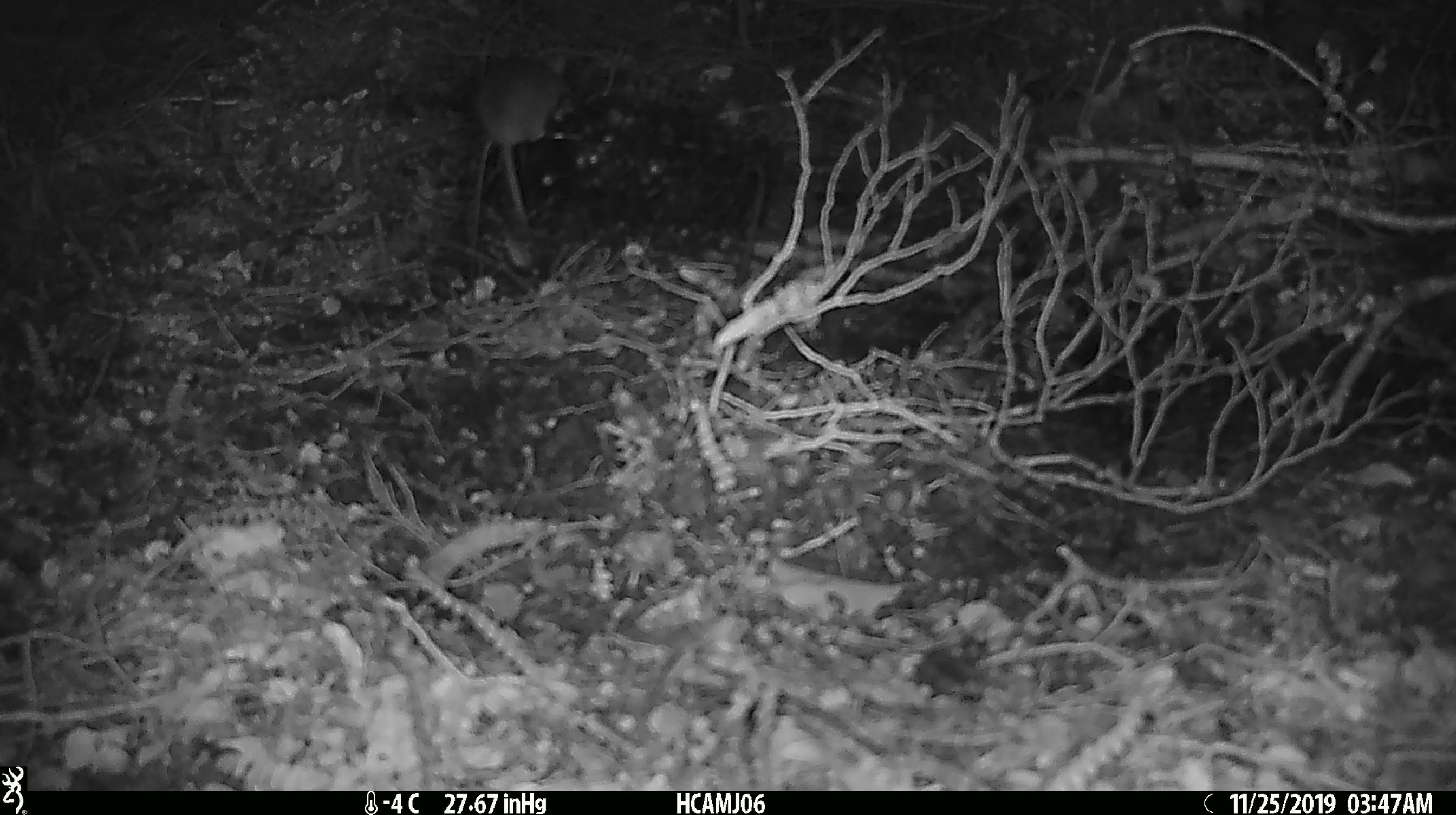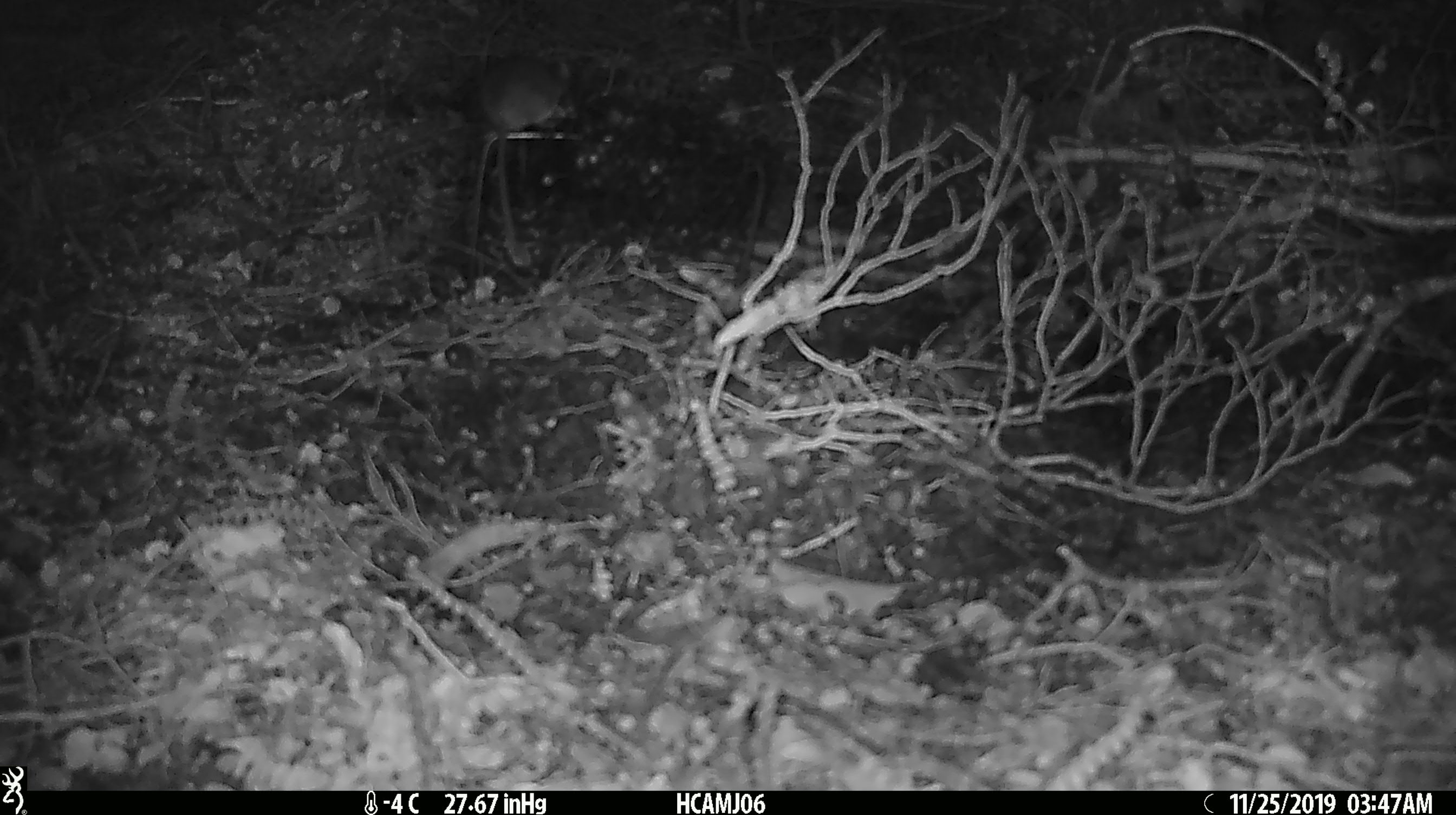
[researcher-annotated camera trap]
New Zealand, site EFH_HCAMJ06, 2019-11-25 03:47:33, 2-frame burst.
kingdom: Animalia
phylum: Chordata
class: Mammalia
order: Rodentia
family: Muridae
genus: Mus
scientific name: Mus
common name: mouse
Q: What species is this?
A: Mouse (Mus).